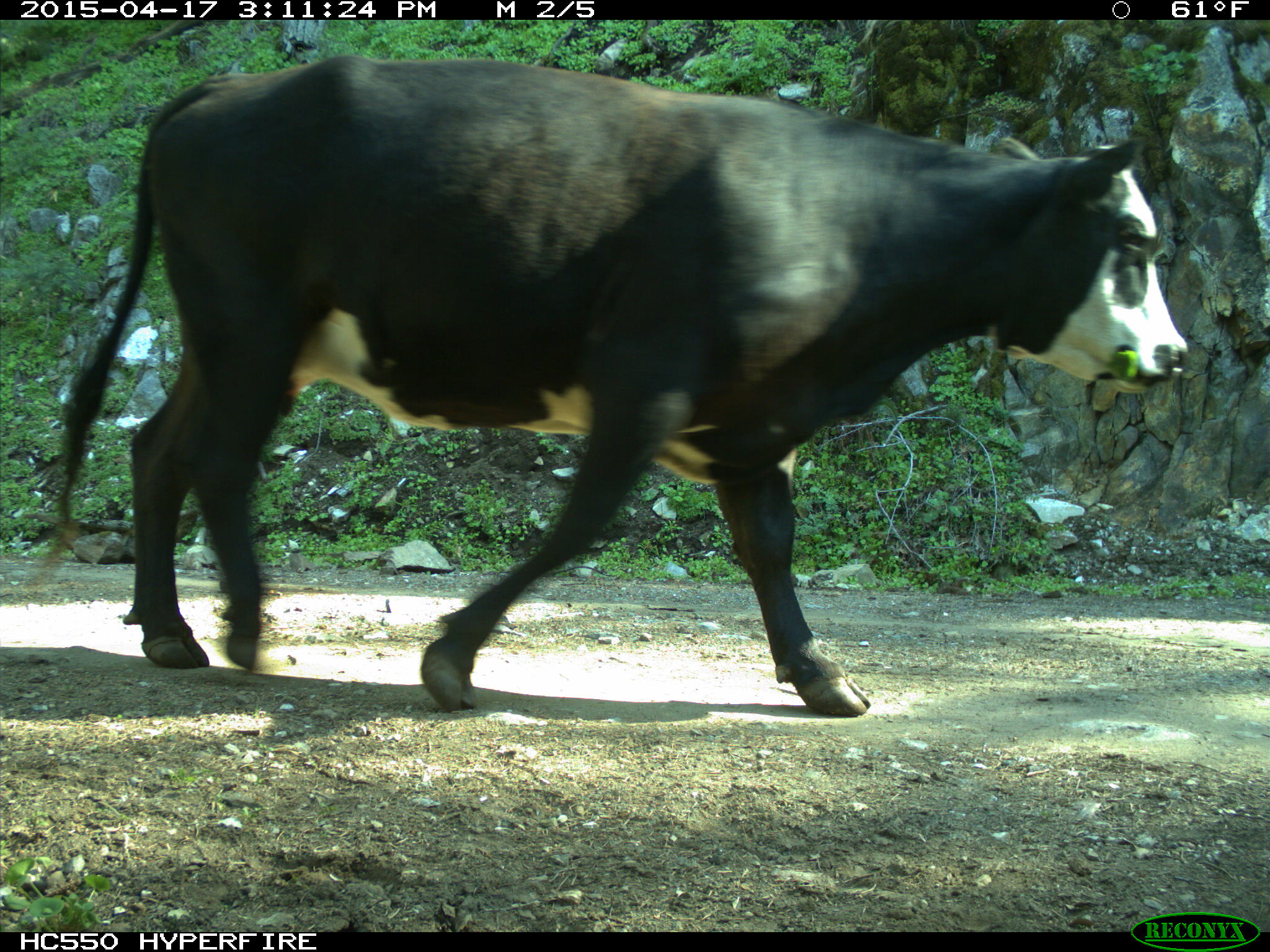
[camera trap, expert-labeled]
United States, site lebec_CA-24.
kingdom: Animalia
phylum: Chordata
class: Mammalia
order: Artiodactyla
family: Bovidae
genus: Bos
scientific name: Bos taurus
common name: domestic cow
Bos taurus (domestic cow).